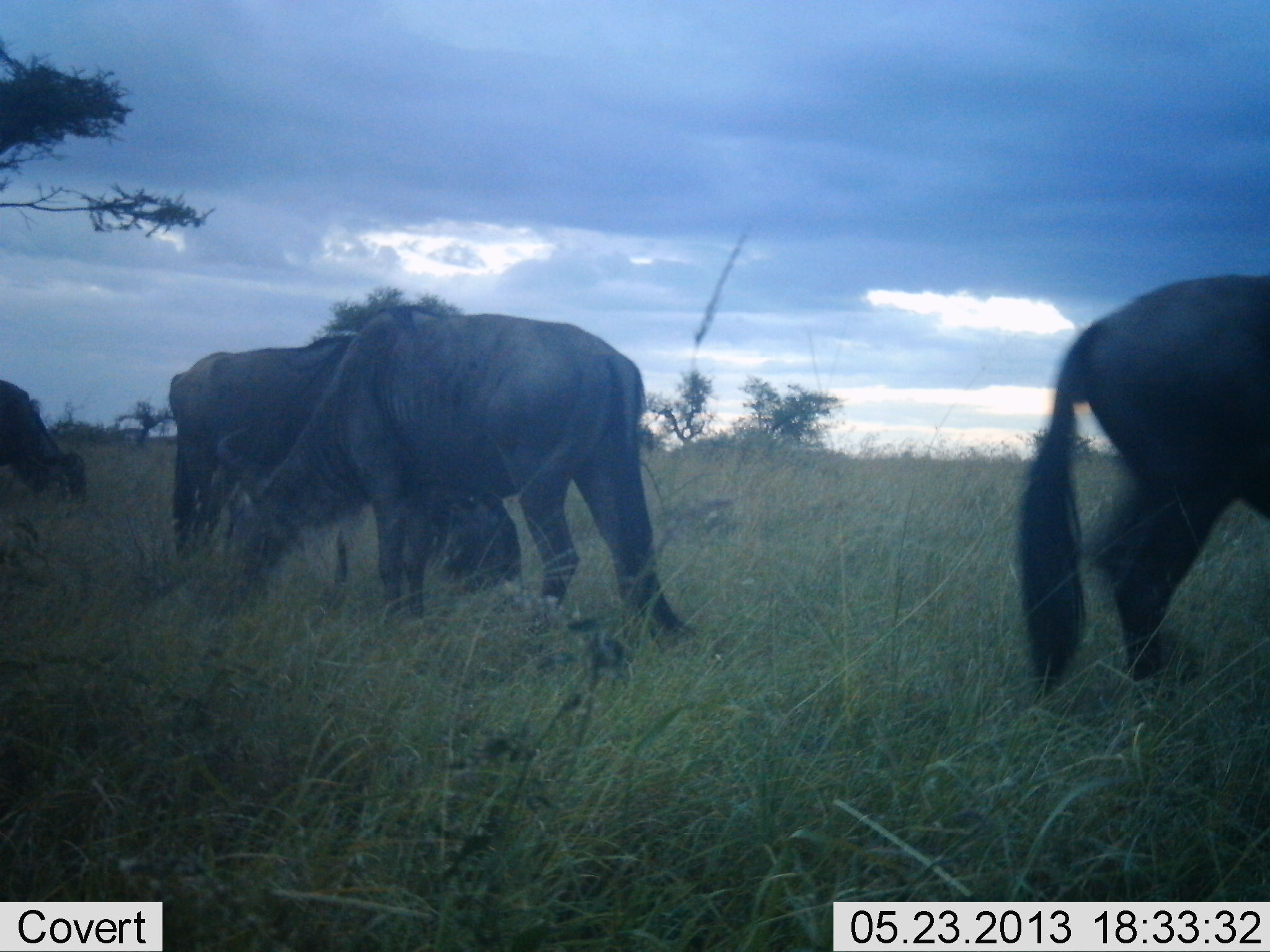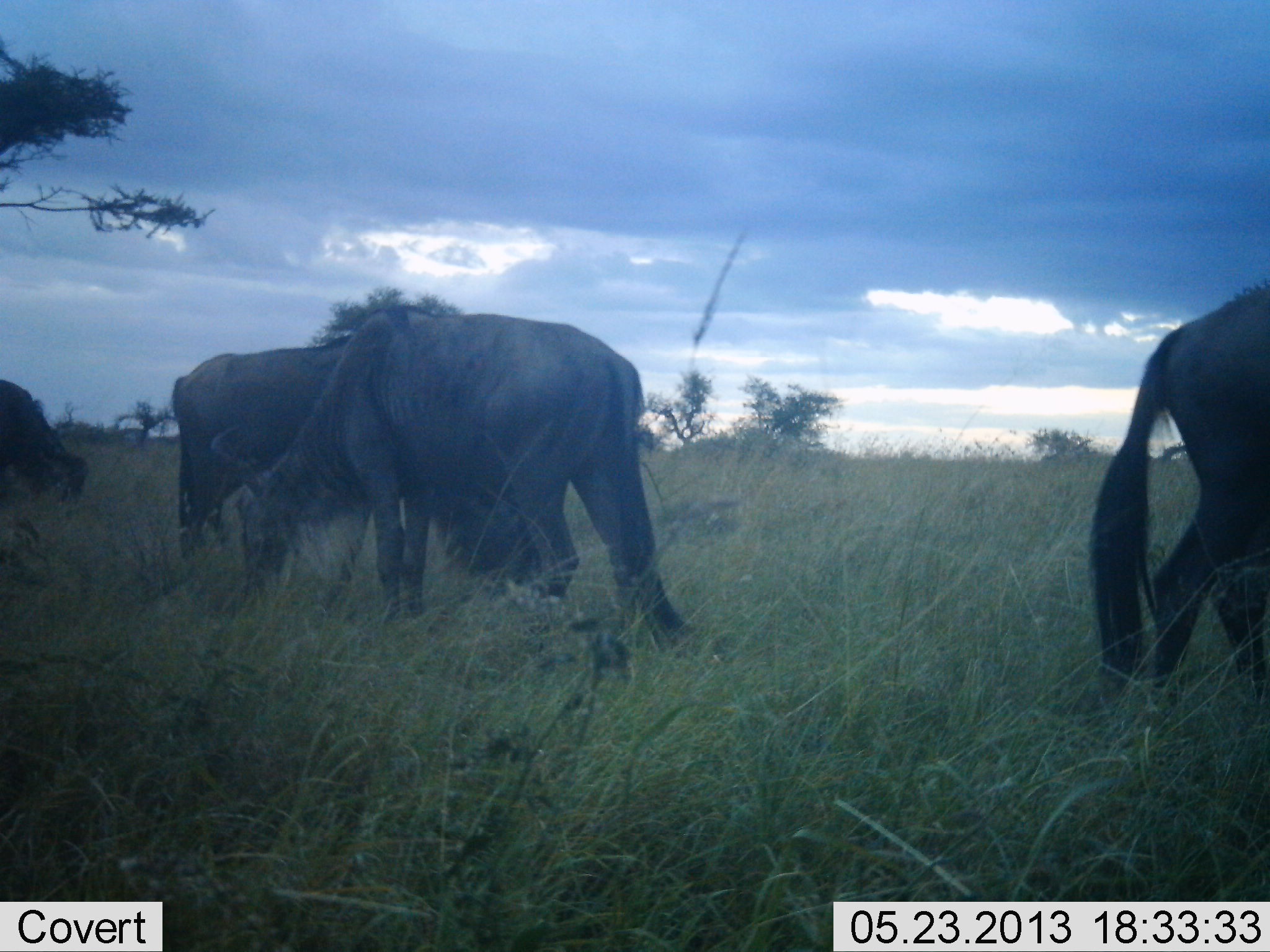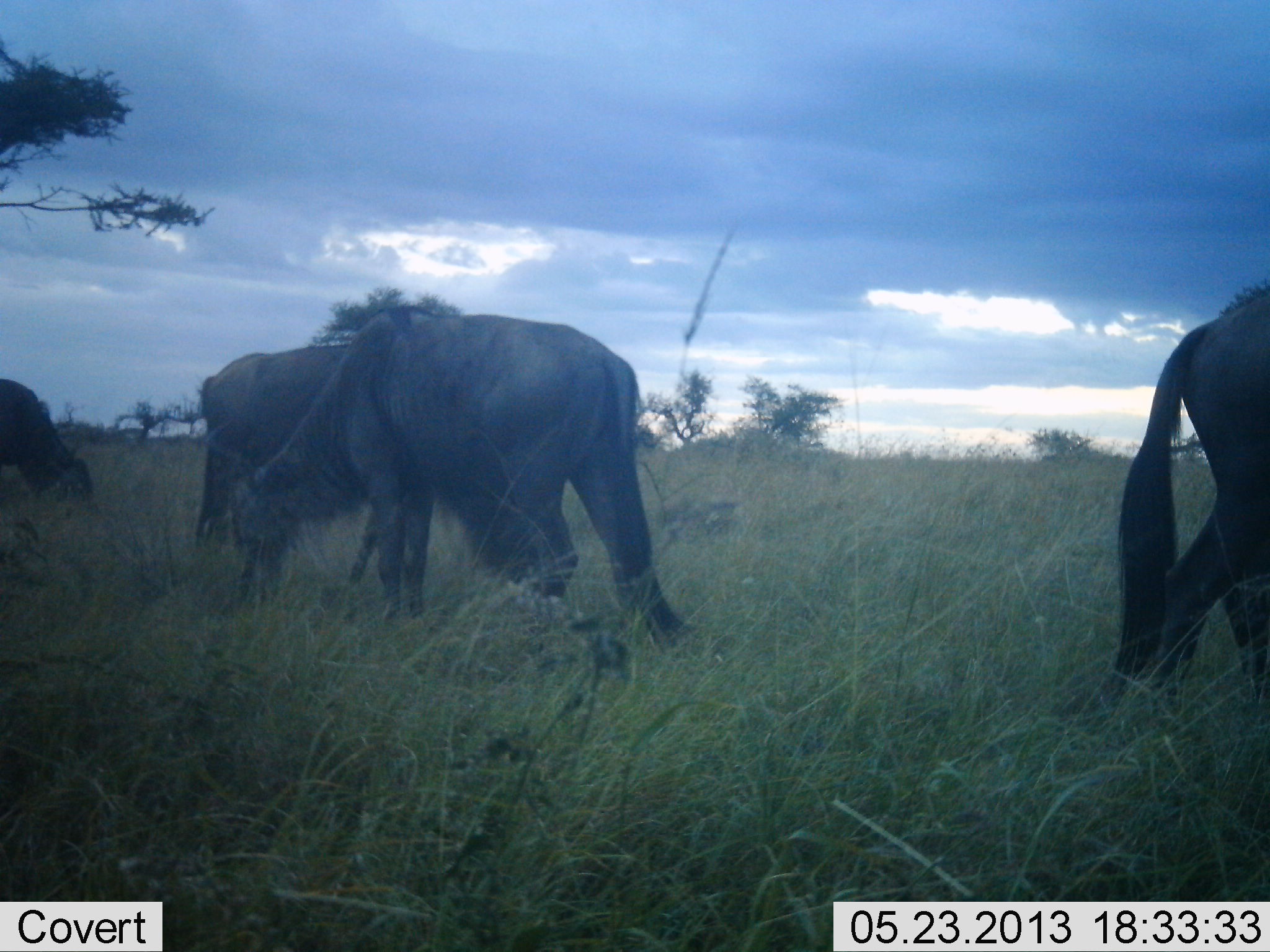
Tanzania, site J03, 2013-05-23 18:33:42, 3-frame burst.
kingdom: Animalia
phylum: Chordata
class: Mammalia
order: Artiodactyla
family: Bovidae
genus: Connochaetes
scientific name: Connochaetes taurinus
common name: blue wildebeest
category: wildebeest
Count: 4.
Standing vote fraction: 52%.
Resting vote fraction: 0%.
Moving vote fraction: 30%.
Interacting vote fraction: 0%.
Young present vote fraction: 0%.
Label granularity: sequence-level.